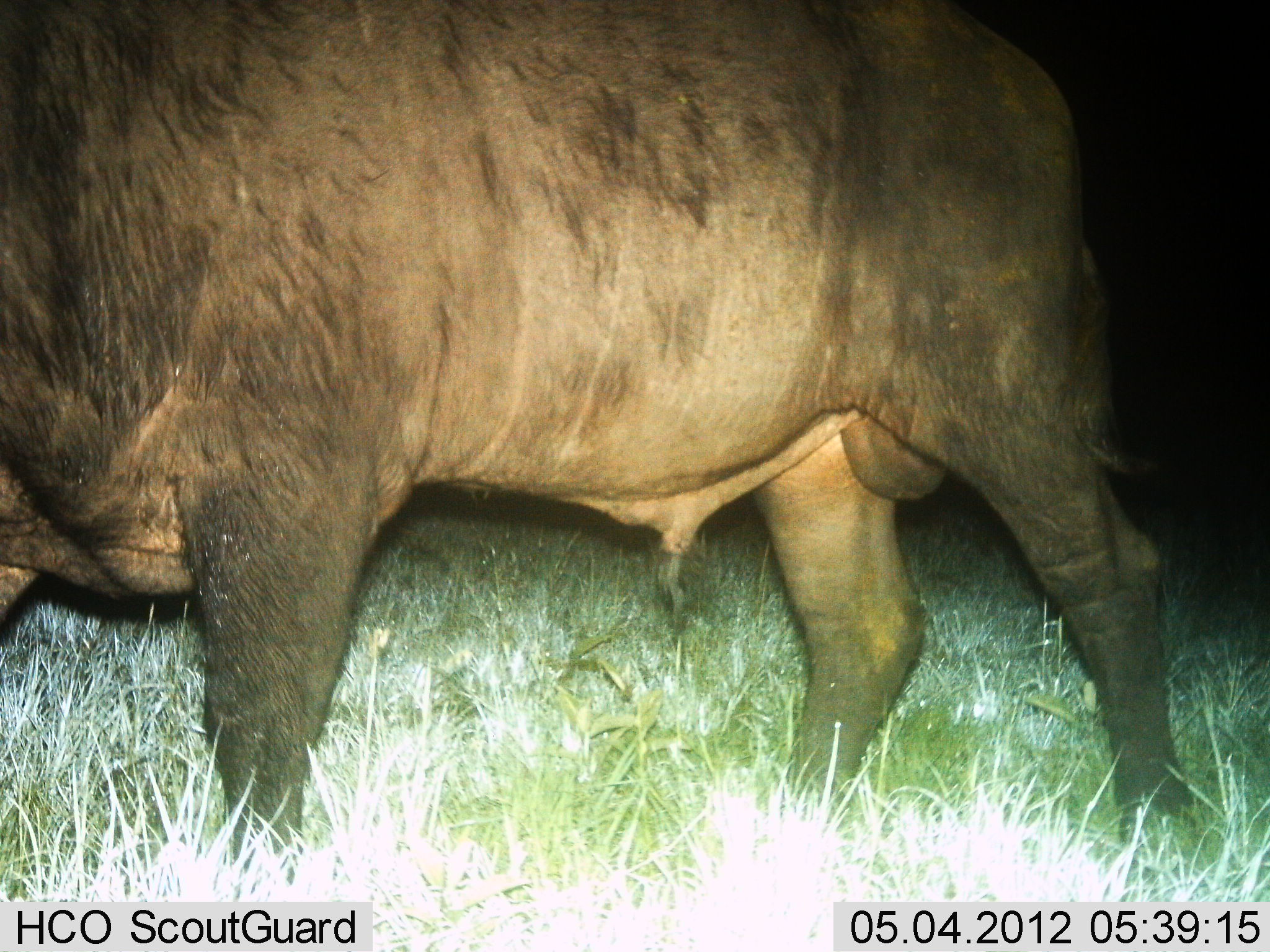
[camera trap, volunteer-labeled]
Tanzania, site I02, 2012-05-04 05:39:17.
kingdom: Animalia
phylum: Chordata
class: Mammalia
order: Artiodactyla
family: Bovidae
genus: Syncerus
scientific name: Syncerus caffer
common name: cape buffalo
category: buffalo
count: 1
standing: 80%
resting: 0%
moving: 20%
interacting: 0%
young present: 0%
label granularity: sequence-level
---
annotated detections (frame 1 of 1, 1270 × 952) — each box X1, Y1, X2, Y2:
animal: 1, 0, 1156, 903